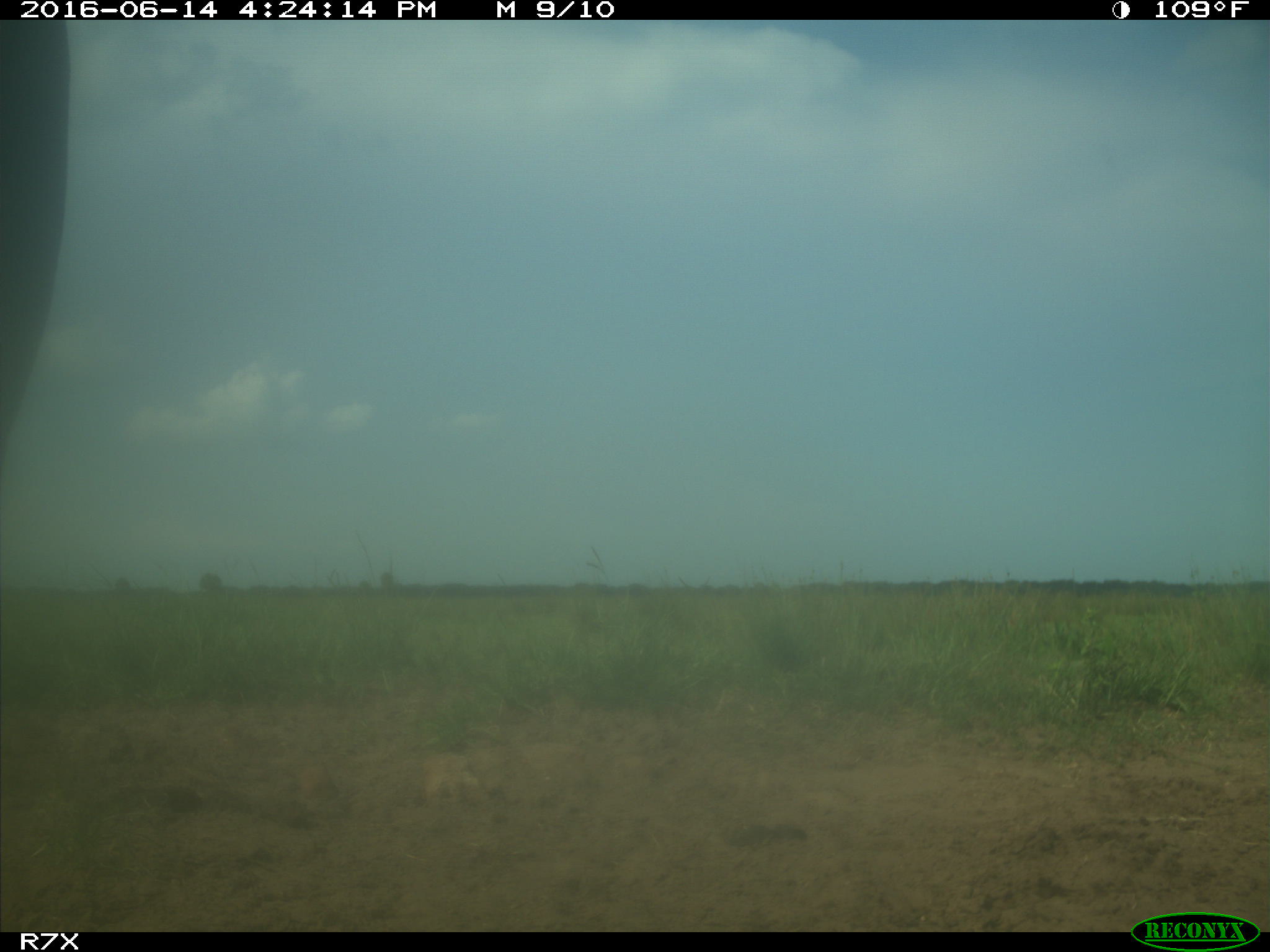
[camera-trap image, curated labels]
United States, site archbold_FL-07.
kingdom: Animalia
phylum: Chordata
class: Mammalia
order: Artiodactyla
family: Bovidae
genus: Bos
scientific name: Bos taurus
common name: domestic cow